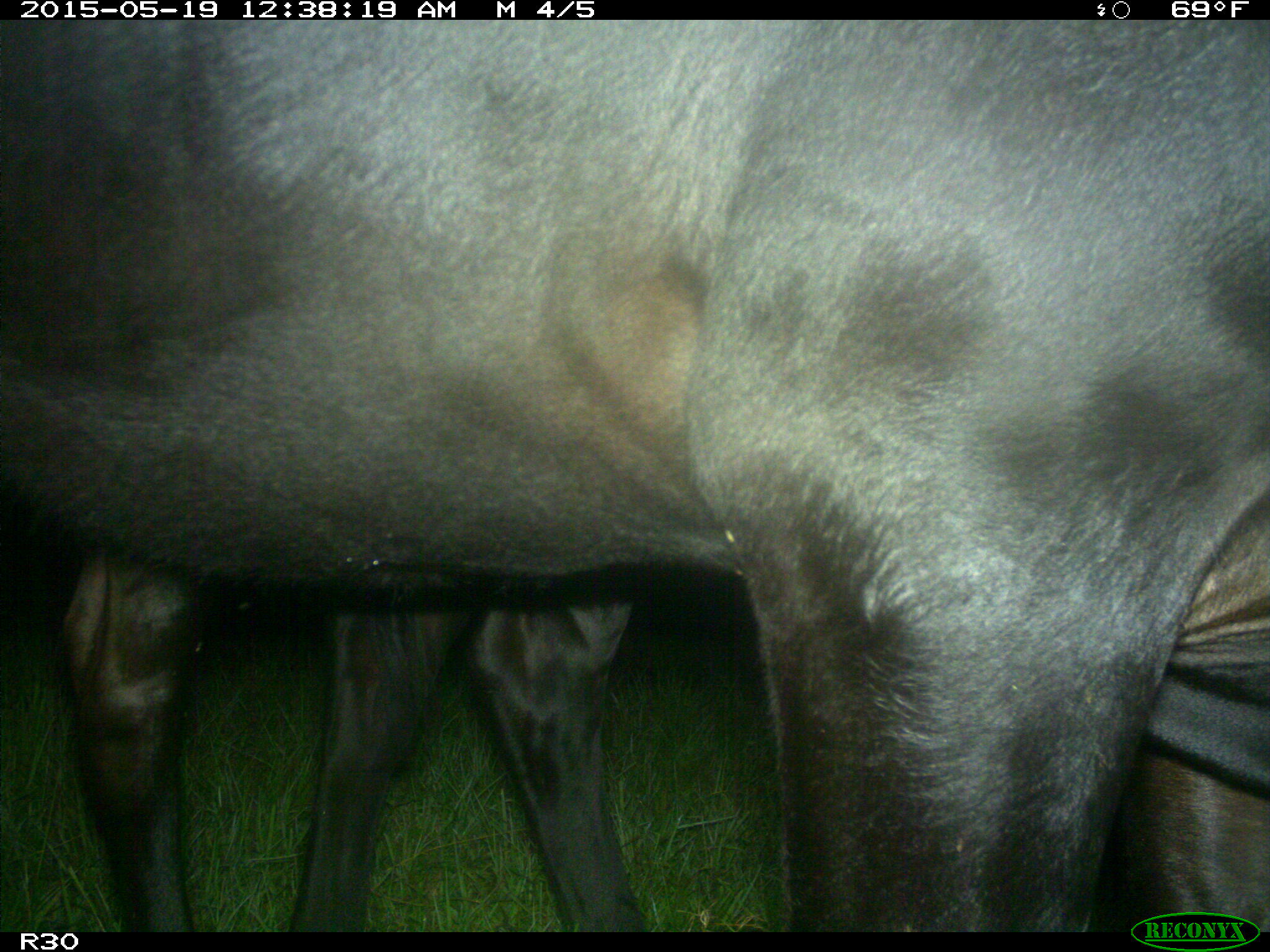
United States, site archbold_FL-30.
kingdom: Animalia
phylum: Chordata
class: Mammalia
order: Artiodactyla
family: Bovidae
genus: Bos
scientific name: Bos taurus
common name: domestic cow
Bos taurus (domestic cow).